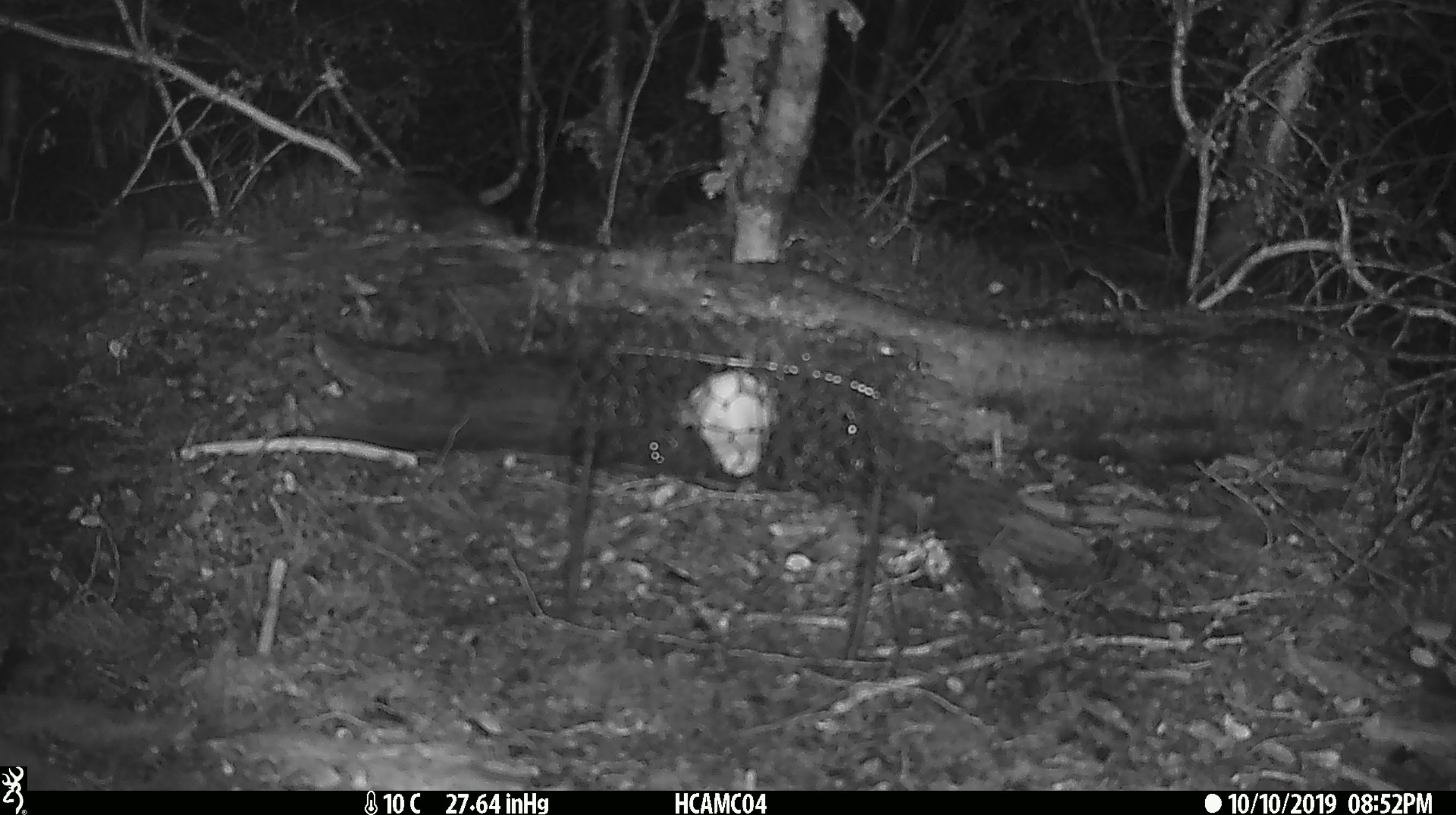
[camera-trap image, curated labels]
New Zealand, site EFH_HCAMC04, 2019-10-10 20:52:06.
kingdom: Animalia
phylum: Chordata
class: Mammalia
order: Rodentia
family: Muridae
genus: Mus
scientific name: Mus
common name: mouse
Mouse (Mus).